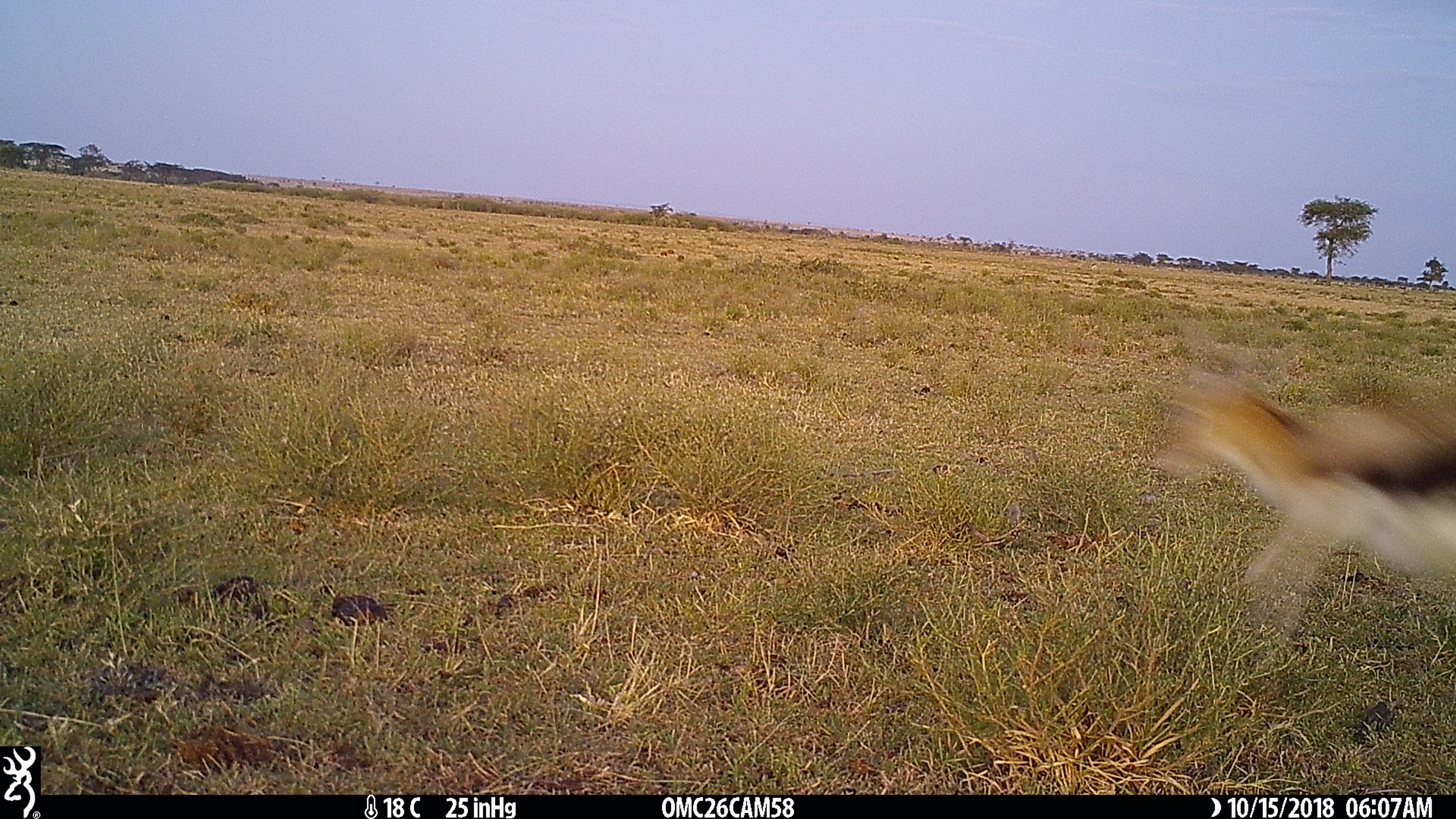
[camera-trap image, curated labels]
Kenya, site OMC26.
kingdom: Animalia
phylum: Chordata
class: Mammalia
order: Artiodactyla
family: Bovidae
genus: Eudorcas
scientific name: Eudorcas thomsonii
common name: thomon's gazelle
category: gazelle thomsons